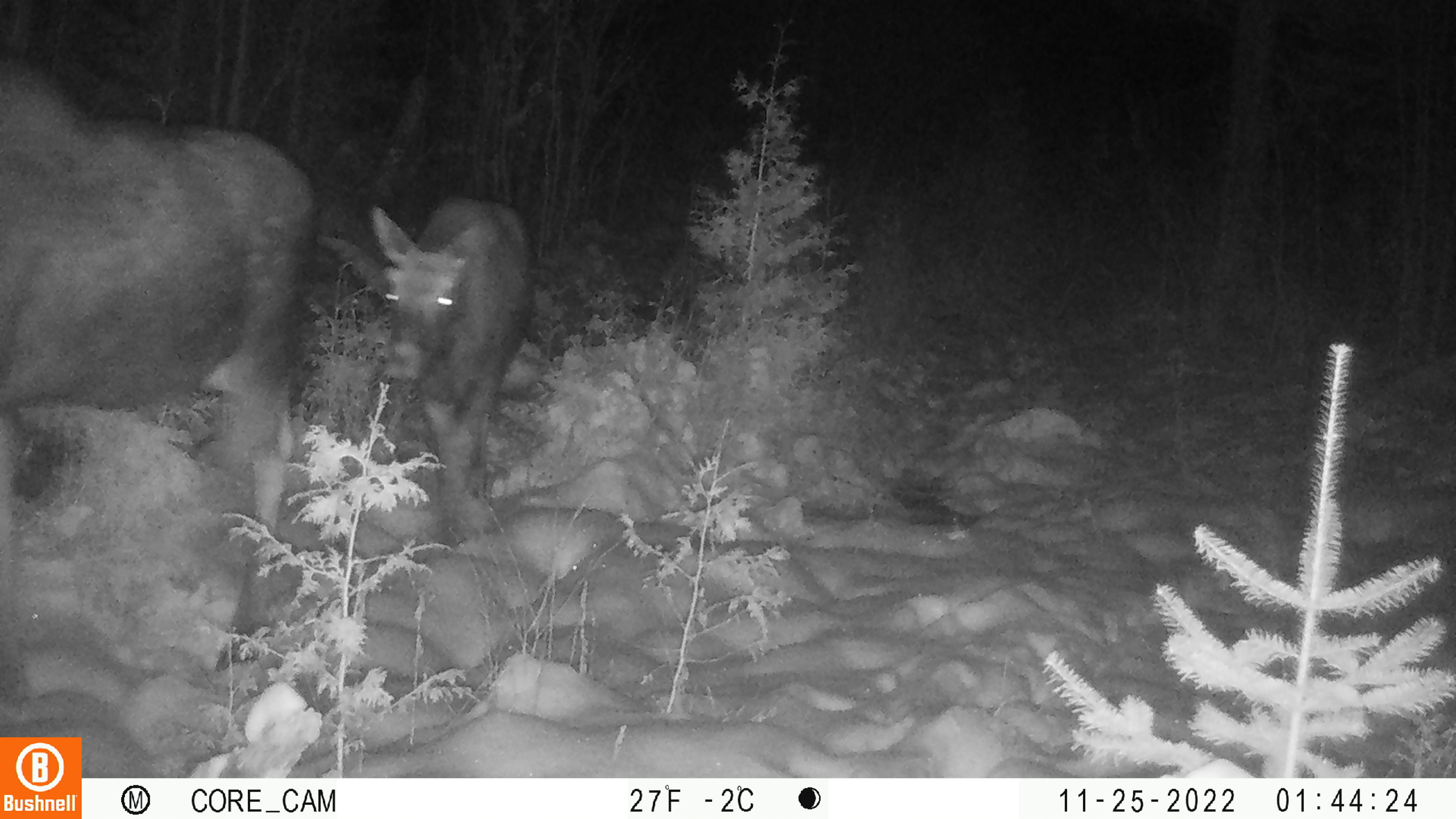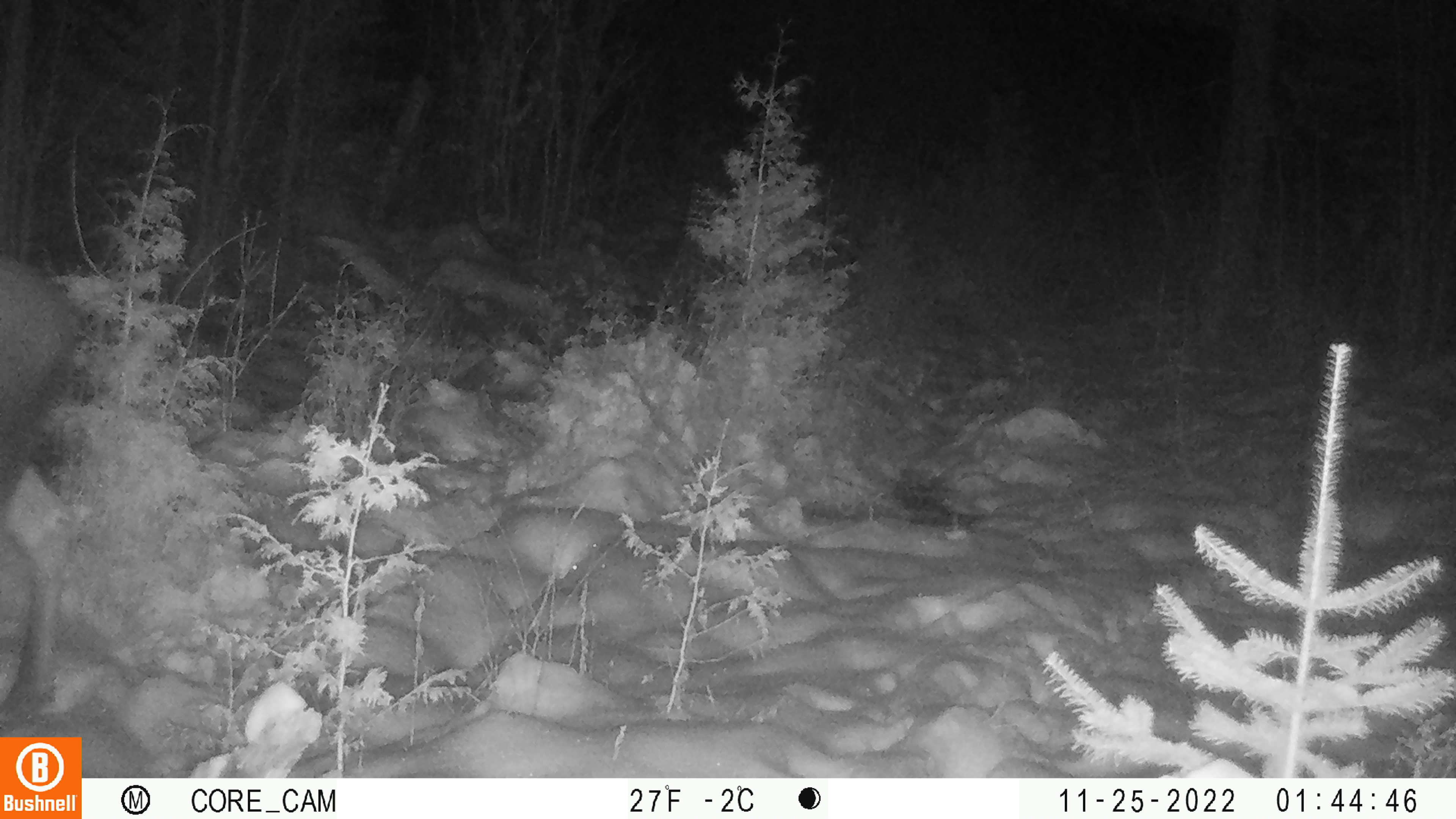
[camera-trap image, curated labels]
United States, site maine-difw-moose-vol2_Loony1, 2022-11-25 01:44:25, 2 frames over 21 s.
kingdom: Animalia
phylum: Chordata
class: Mammalia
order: Artiodactyla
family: Cervidae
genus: Alces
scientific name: Alces alces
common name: moose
Moose (Alces alces).